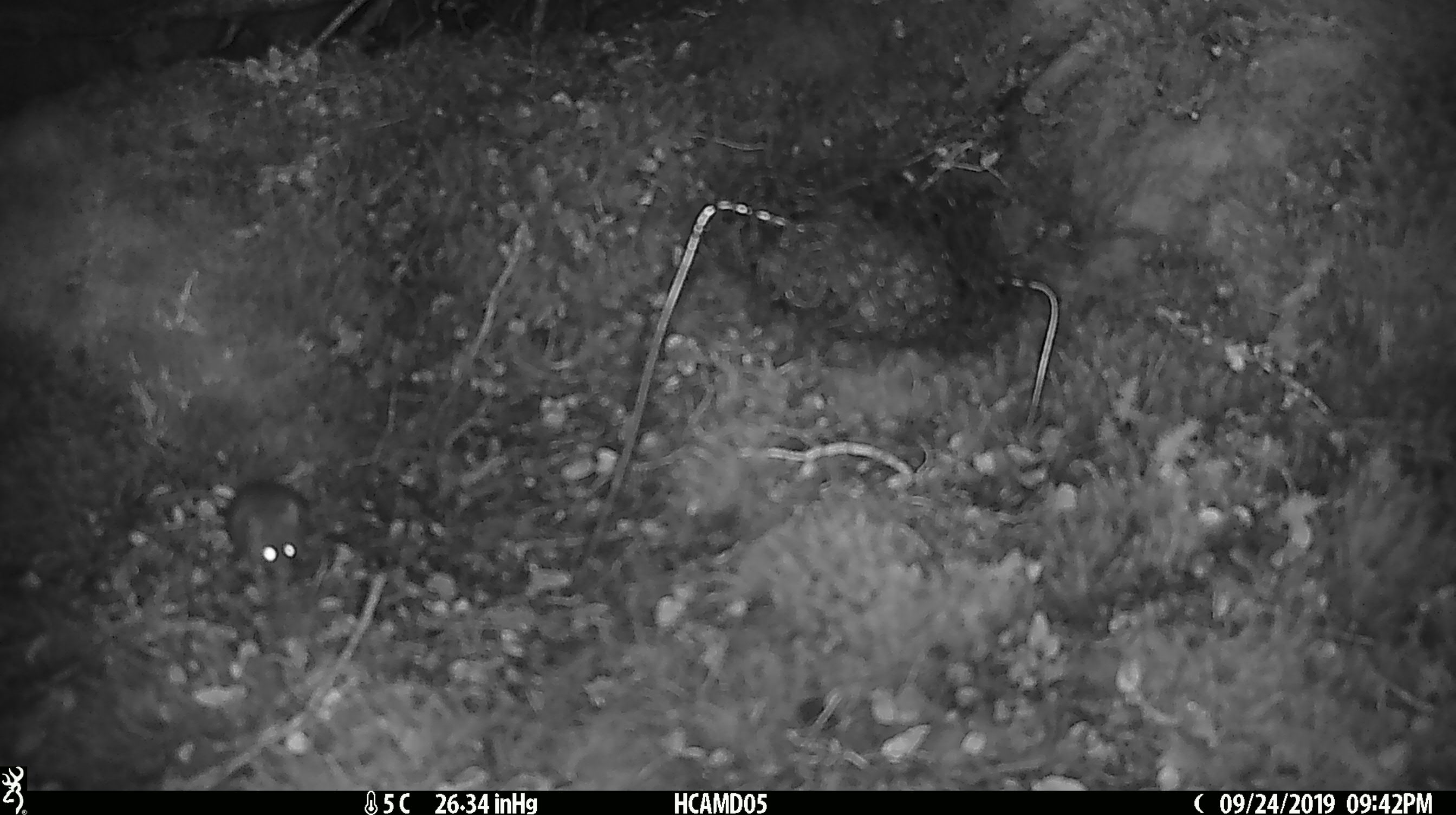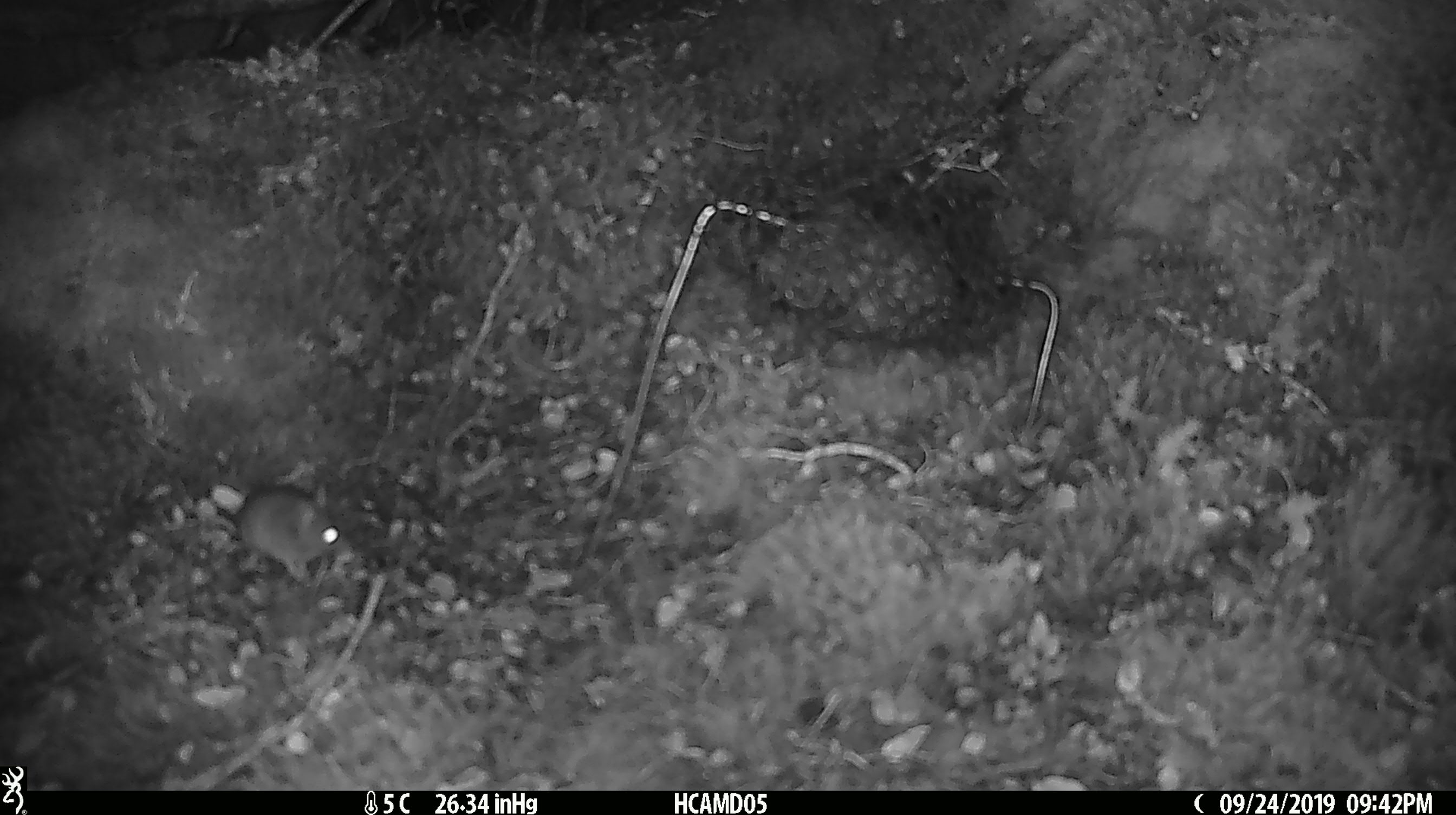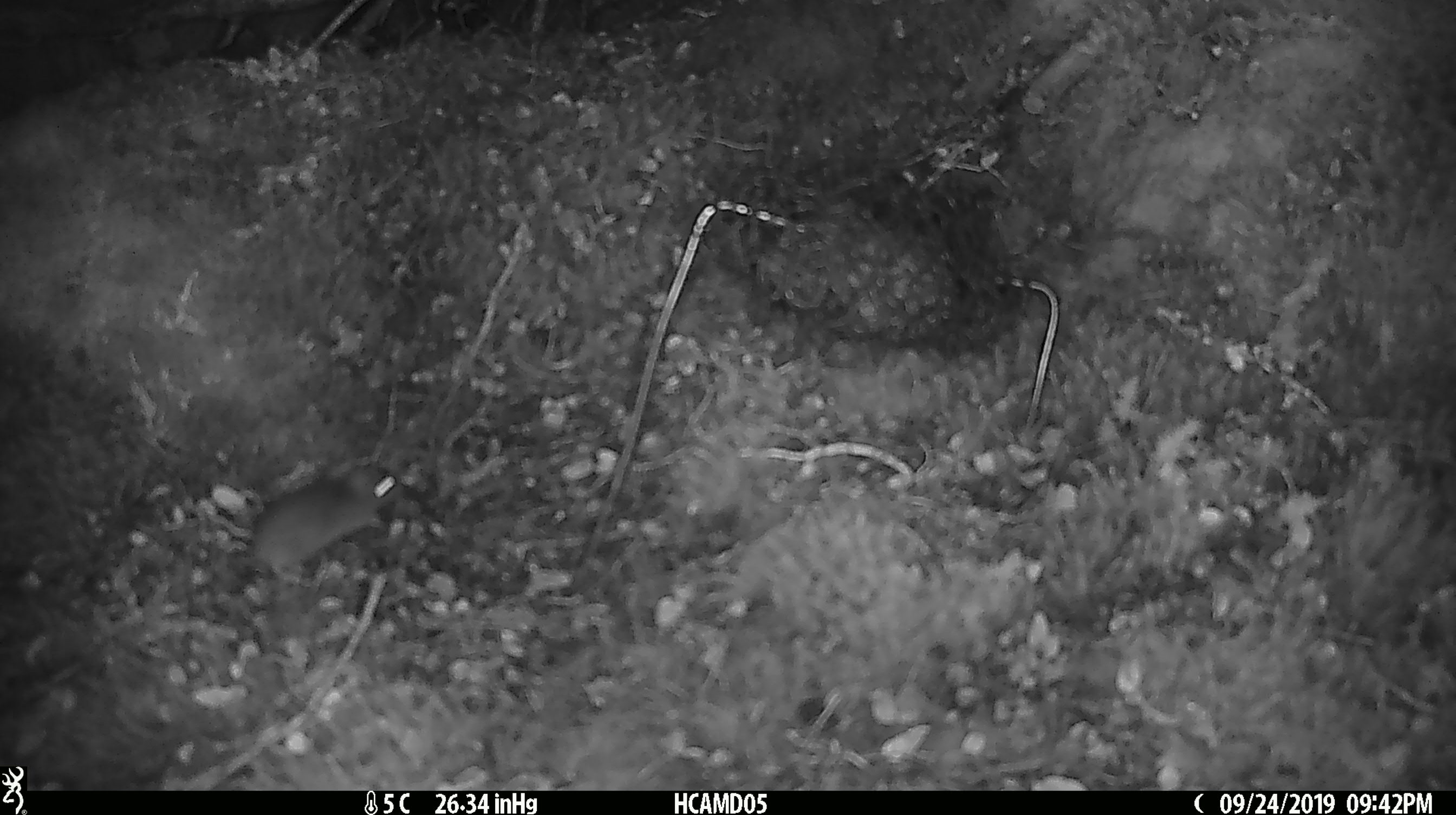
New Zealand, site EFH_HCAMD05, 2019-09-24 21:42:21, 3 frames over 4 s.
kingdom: Animalia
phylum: Chordata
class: Mammalia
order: Rodentia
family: Muridae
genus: Mus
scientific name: Mus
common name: mouse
Mouse (Mus).